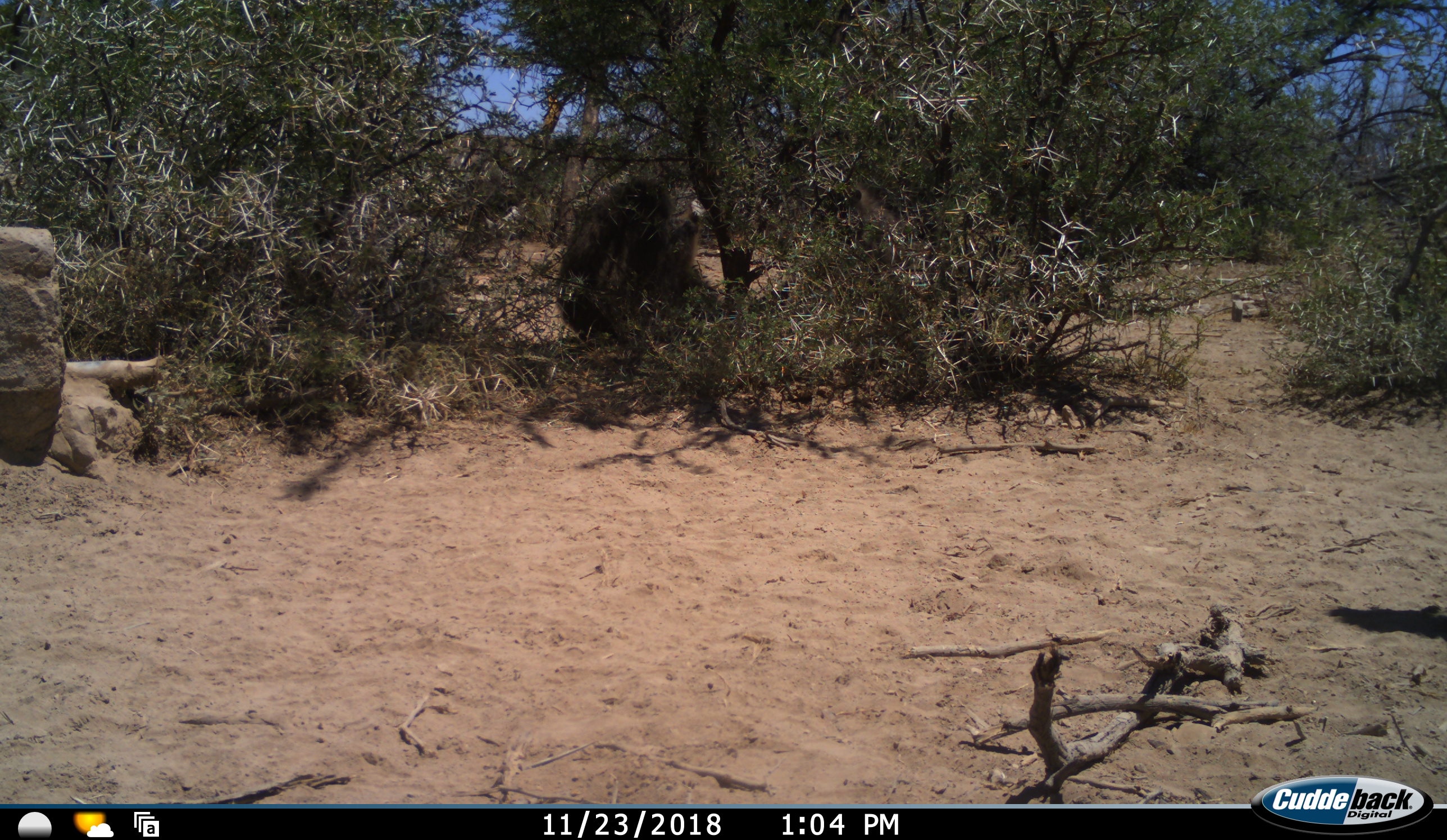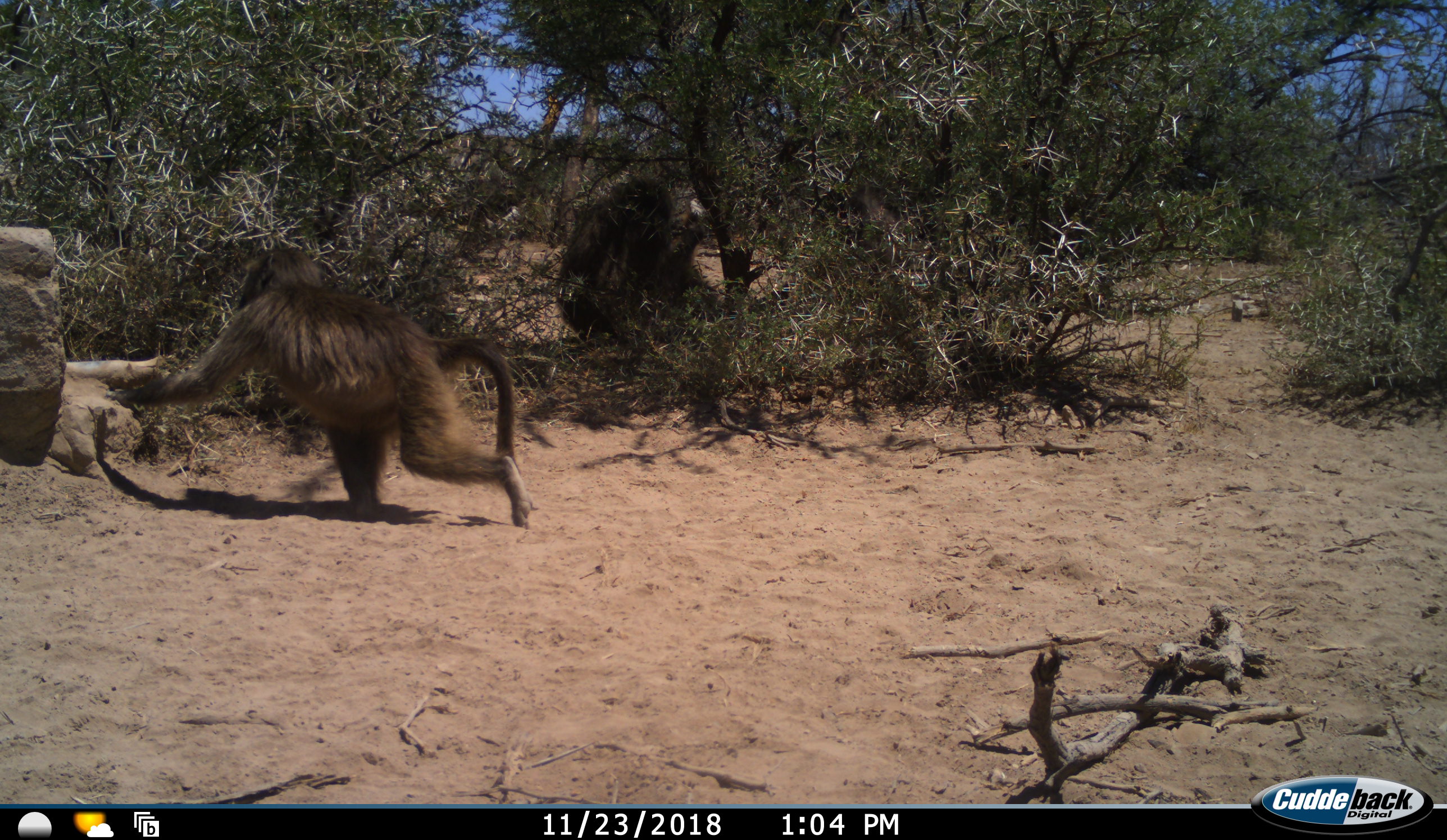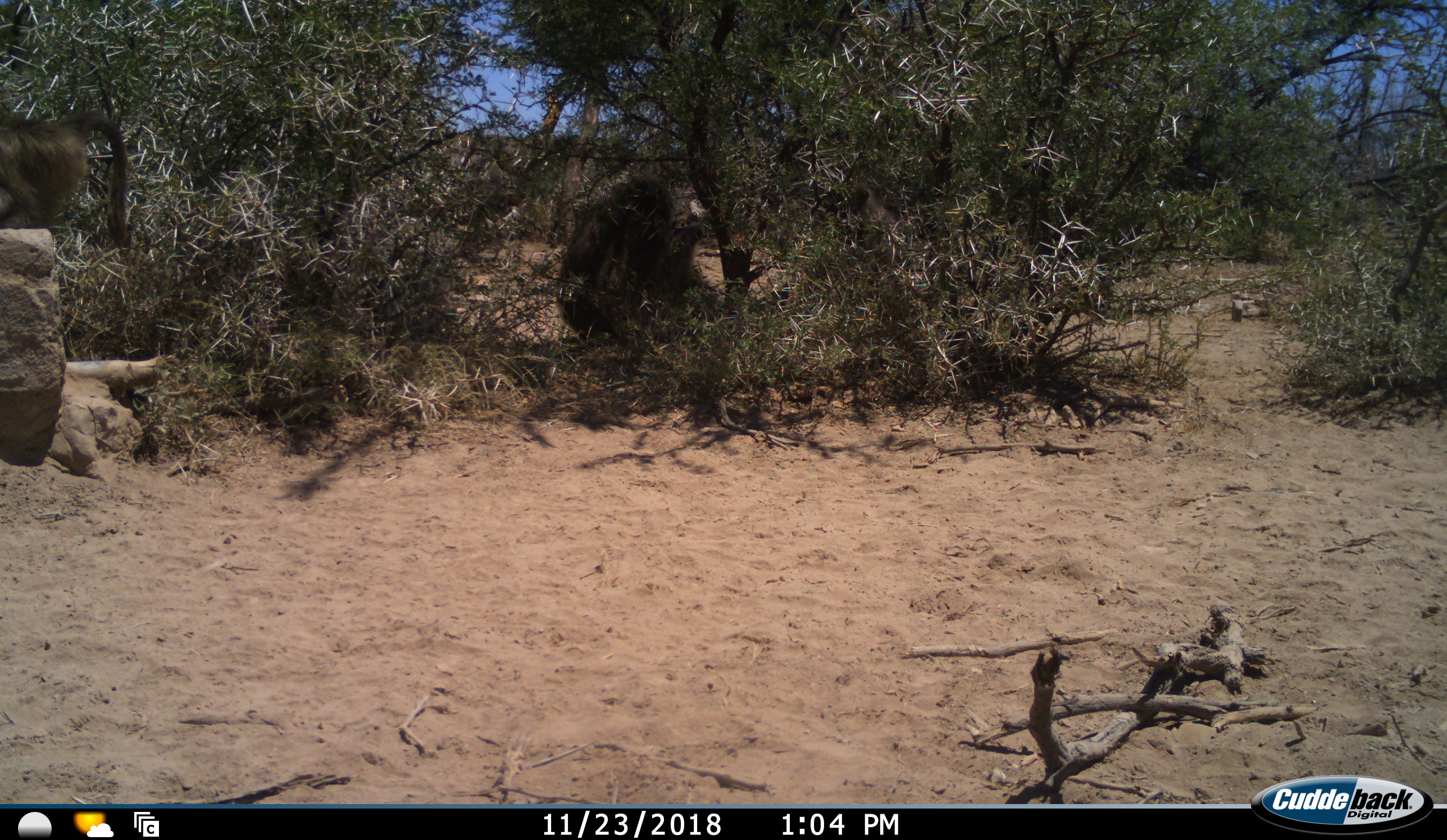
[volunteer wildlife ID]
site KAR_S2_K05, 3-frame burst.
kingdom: Animalia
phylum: Chordata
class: Mammalia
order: Primates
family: Cercopithecidae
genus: Papio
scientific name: Papio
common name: baboon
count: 3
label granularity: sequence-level